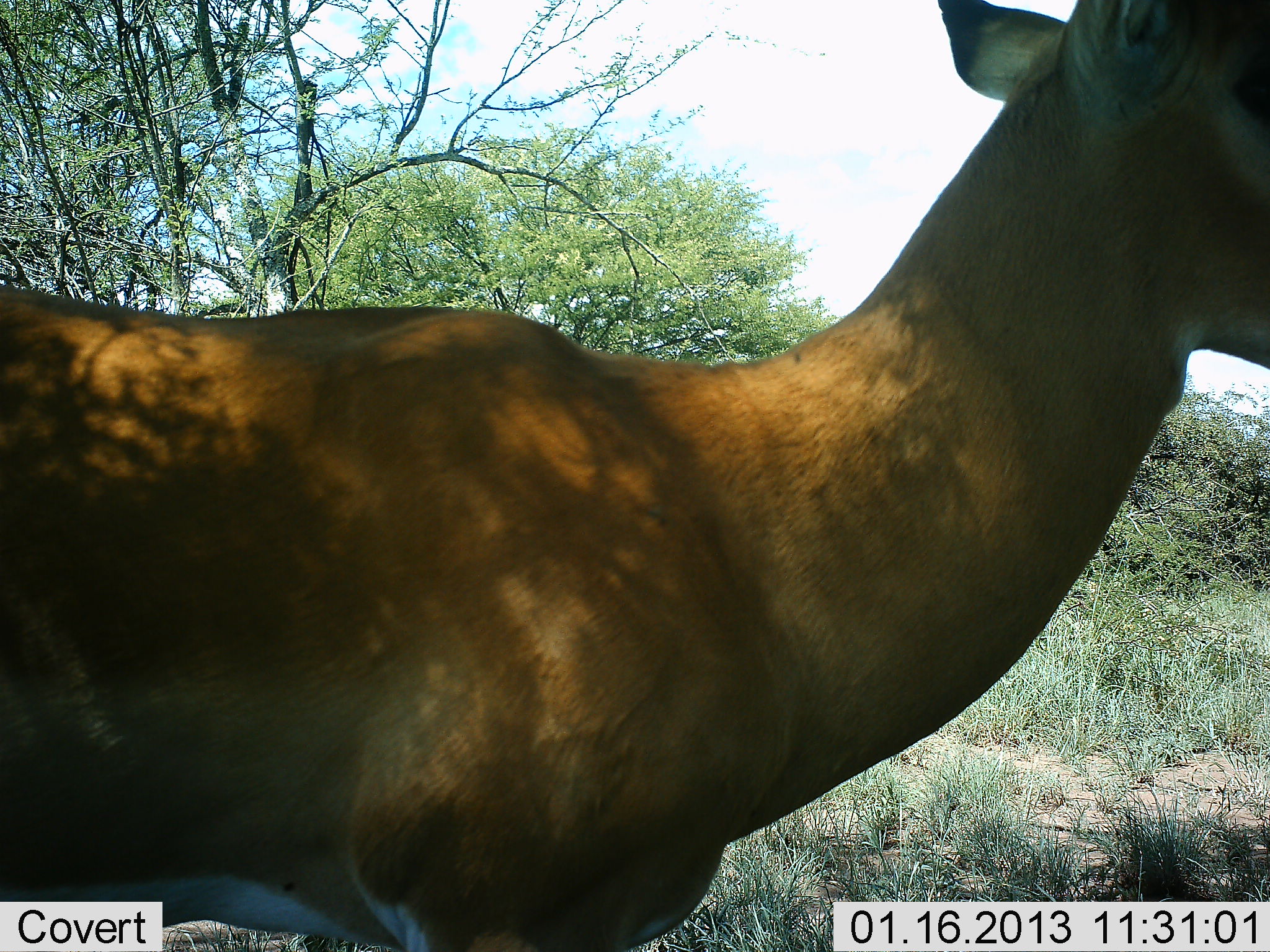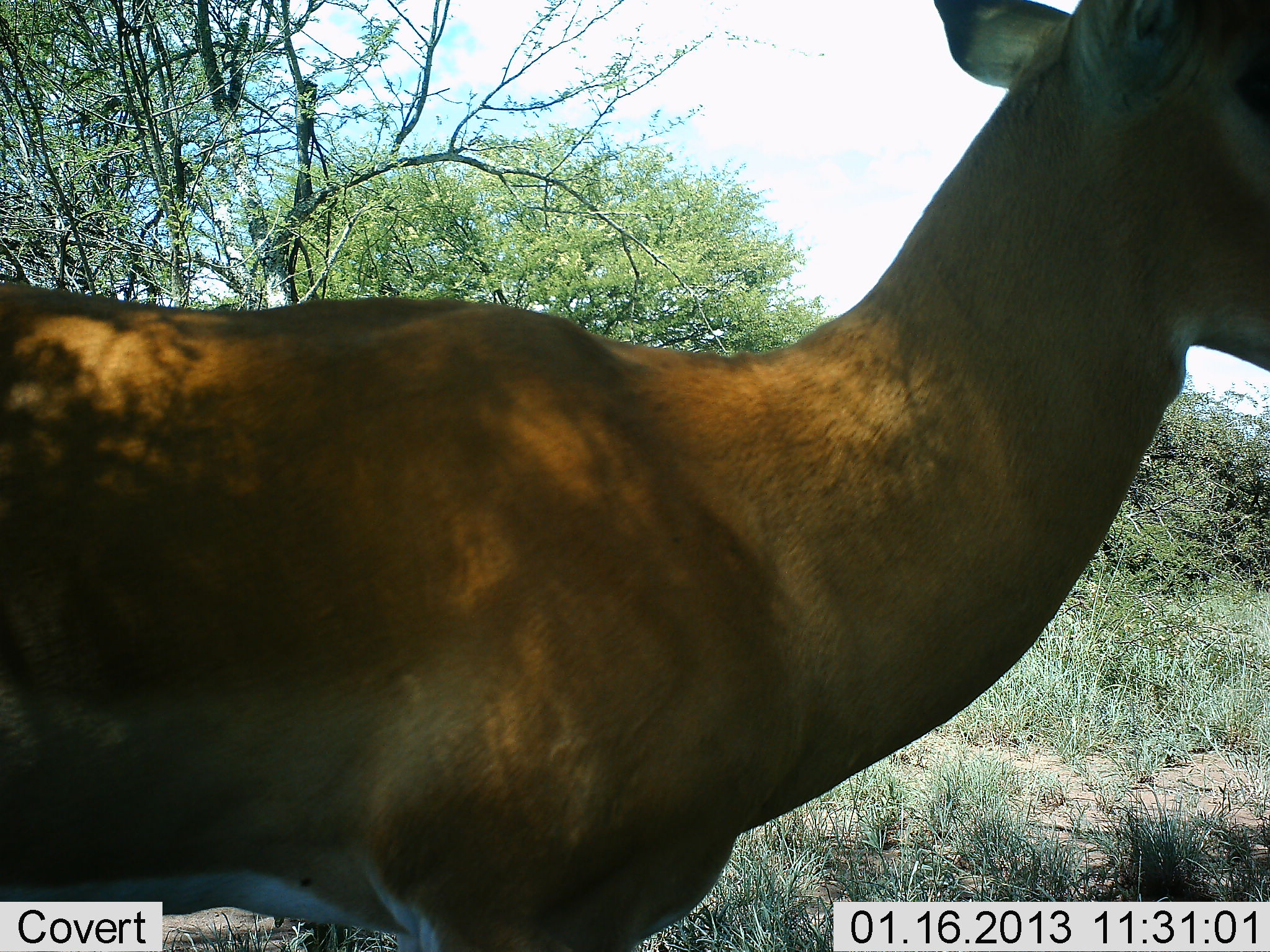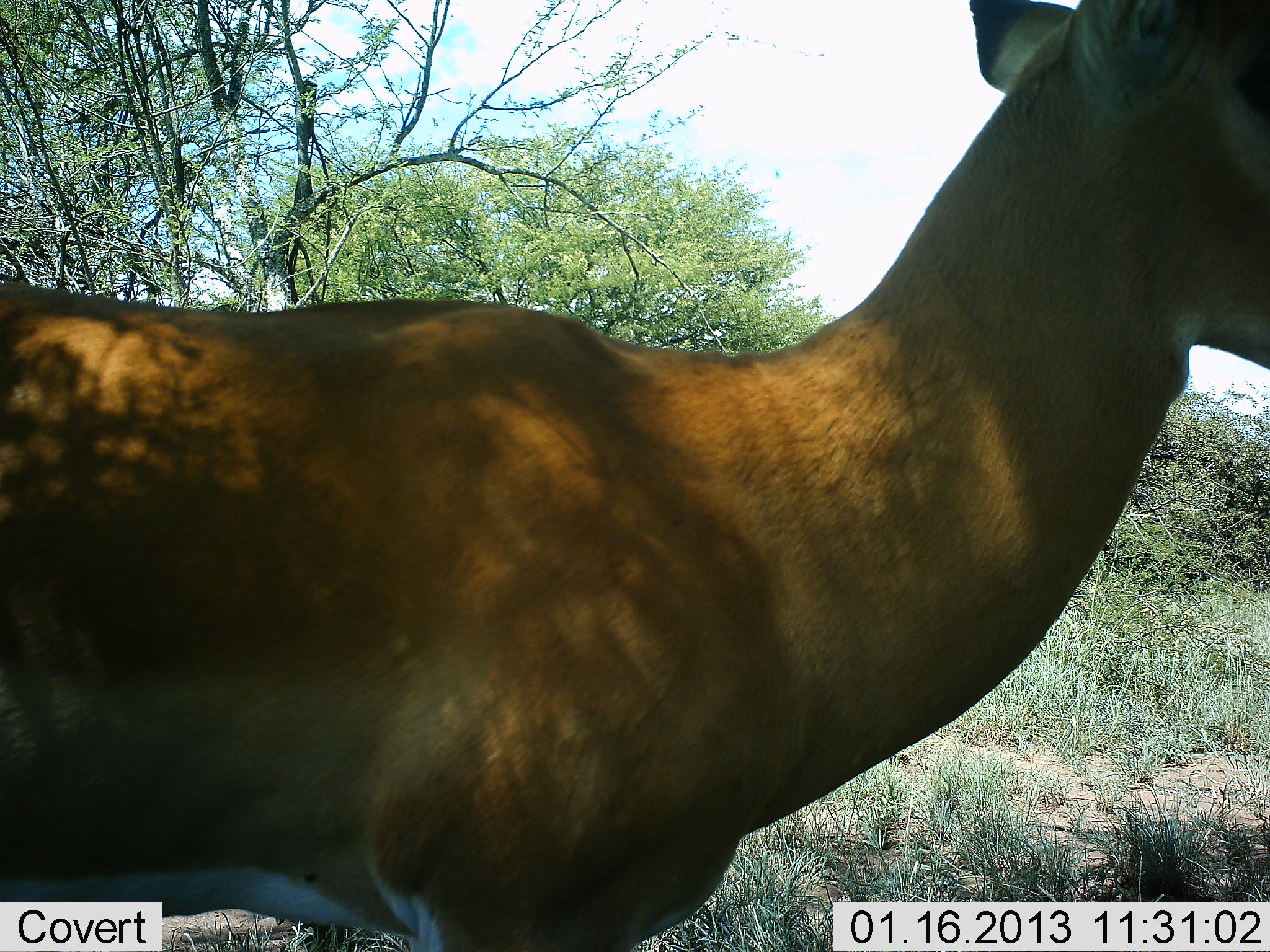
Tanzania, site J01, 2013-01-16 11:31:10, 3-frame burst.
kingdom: Animalia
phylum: Chordata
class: Mammalia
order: Artiodactyla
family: Bovidae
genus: Aepyceros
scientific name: Aepyceros melampus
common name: impala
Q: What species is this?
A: Impala (Aepyceros melampus).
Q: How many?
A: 1.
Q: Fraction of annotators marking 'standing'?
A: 100%.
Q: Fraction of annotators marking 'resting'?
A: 6%.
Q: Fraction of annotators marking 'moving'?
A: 0%.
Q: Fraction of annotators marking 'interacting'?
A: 0%.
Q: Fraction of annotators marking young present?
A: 0%.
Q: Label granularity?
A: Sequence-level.